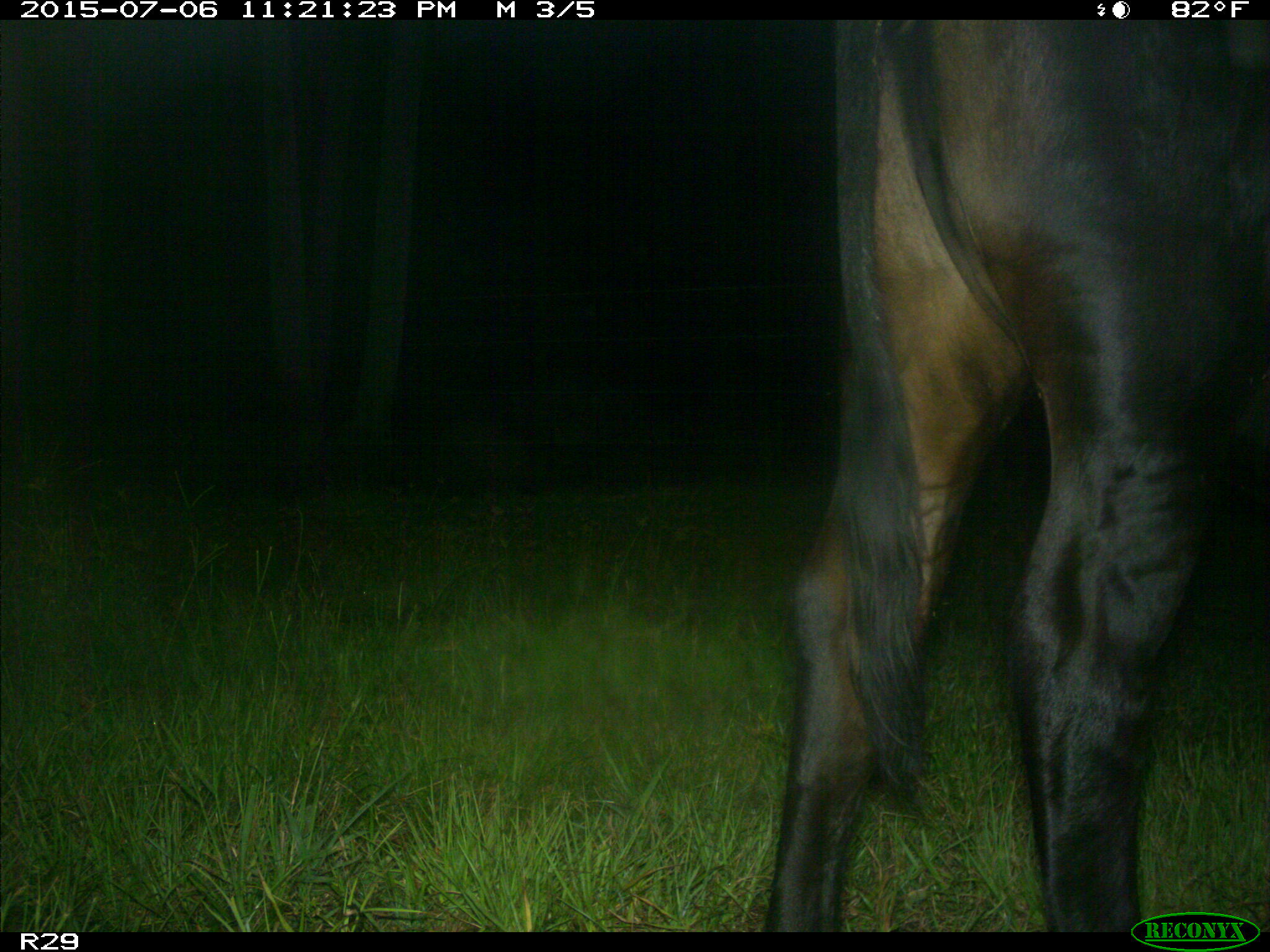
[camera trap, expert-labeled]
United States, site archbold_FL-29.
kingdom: Animalia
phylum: Chordata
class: Mammalia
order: Artiodactyla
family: Bovidae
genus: Bos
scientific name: Bos taurus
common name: domestic cow